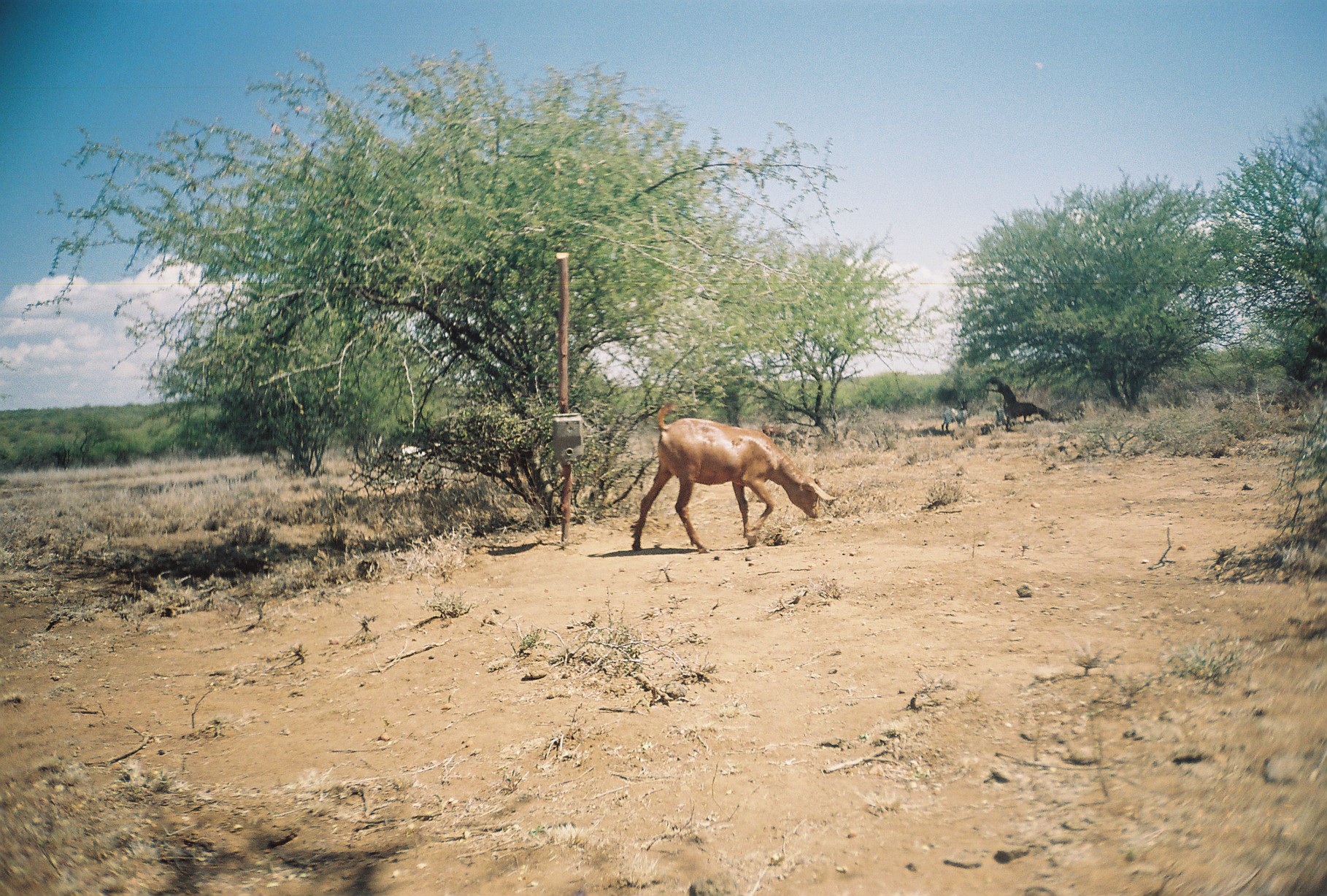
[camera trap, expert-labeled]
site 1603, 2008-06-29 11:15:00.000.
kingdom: Animalia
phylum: Chordata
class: Mammalia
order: Artiodactyla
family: Bovidae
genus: Capra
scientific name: Capra aegagrus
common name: wild goat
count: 8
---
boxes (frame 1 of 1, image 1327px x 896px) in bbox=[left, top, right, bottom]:
capra aegagrus: bbox=[633, 402, 836, 551]; bbox=[941, 406, 969, 431]